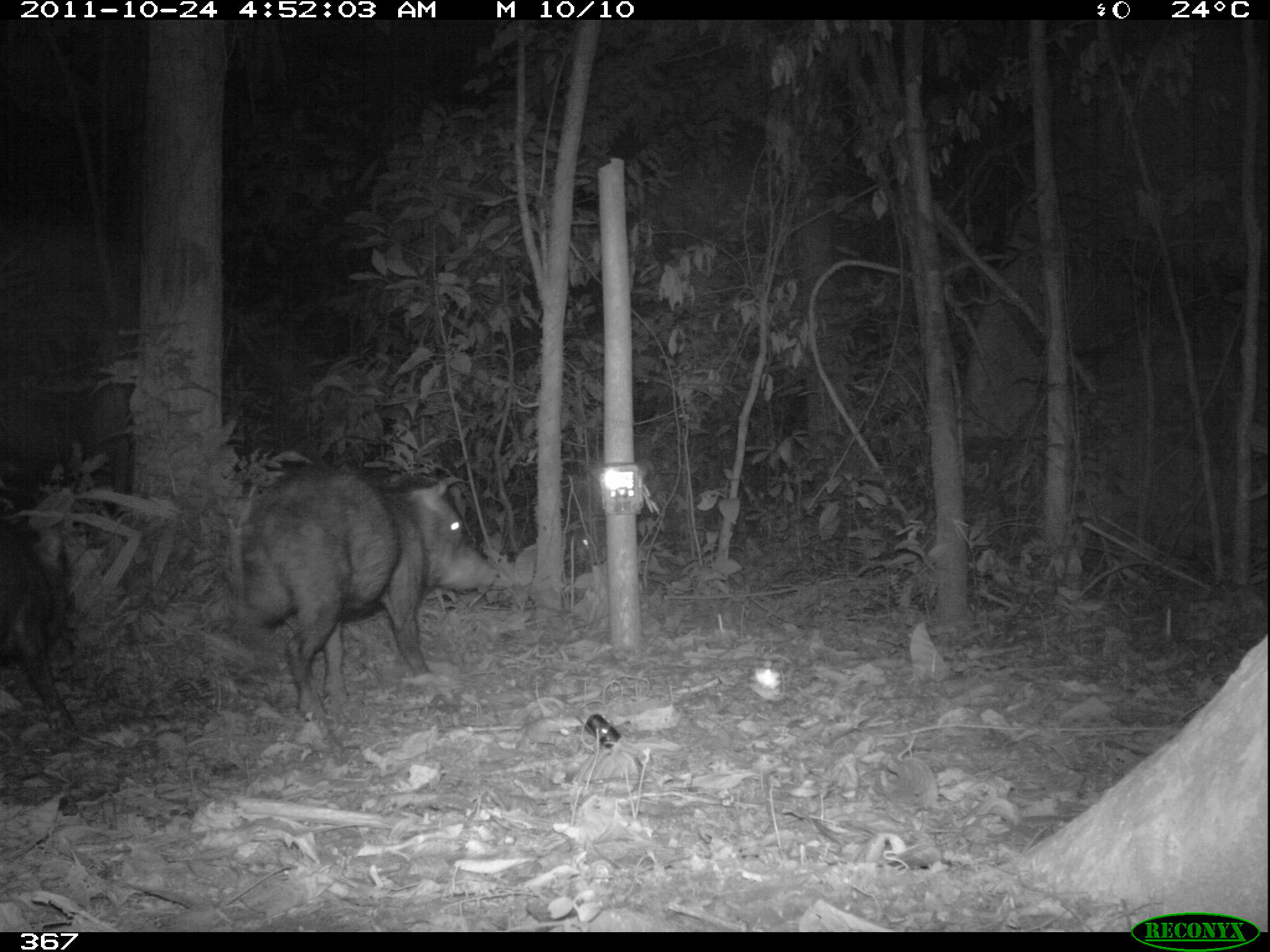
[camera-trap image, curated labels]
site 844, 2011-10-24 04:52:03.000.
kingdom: Animalia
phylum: Chordata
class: Mammalia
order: Artiodactyla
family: Tayassuidae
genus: Tayassu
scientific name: Tayassu pecari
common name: white-lipped peccary